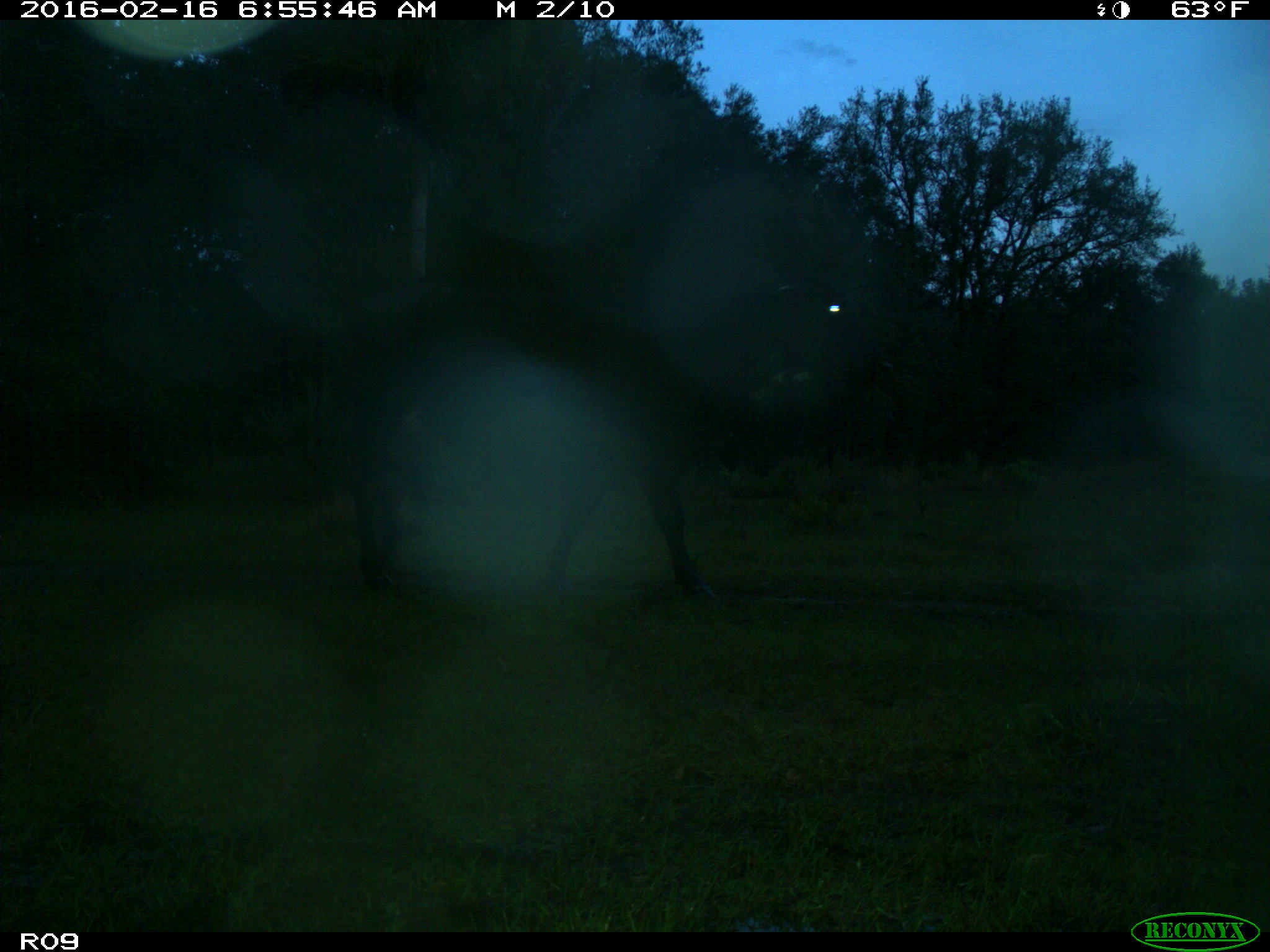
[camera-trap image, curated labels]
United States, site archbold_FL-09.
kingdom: Animalia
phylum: Chordata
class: Mammalia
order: Artiodactyla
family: Bovidae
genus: Bos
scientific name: Bos taurus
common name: domestic cow